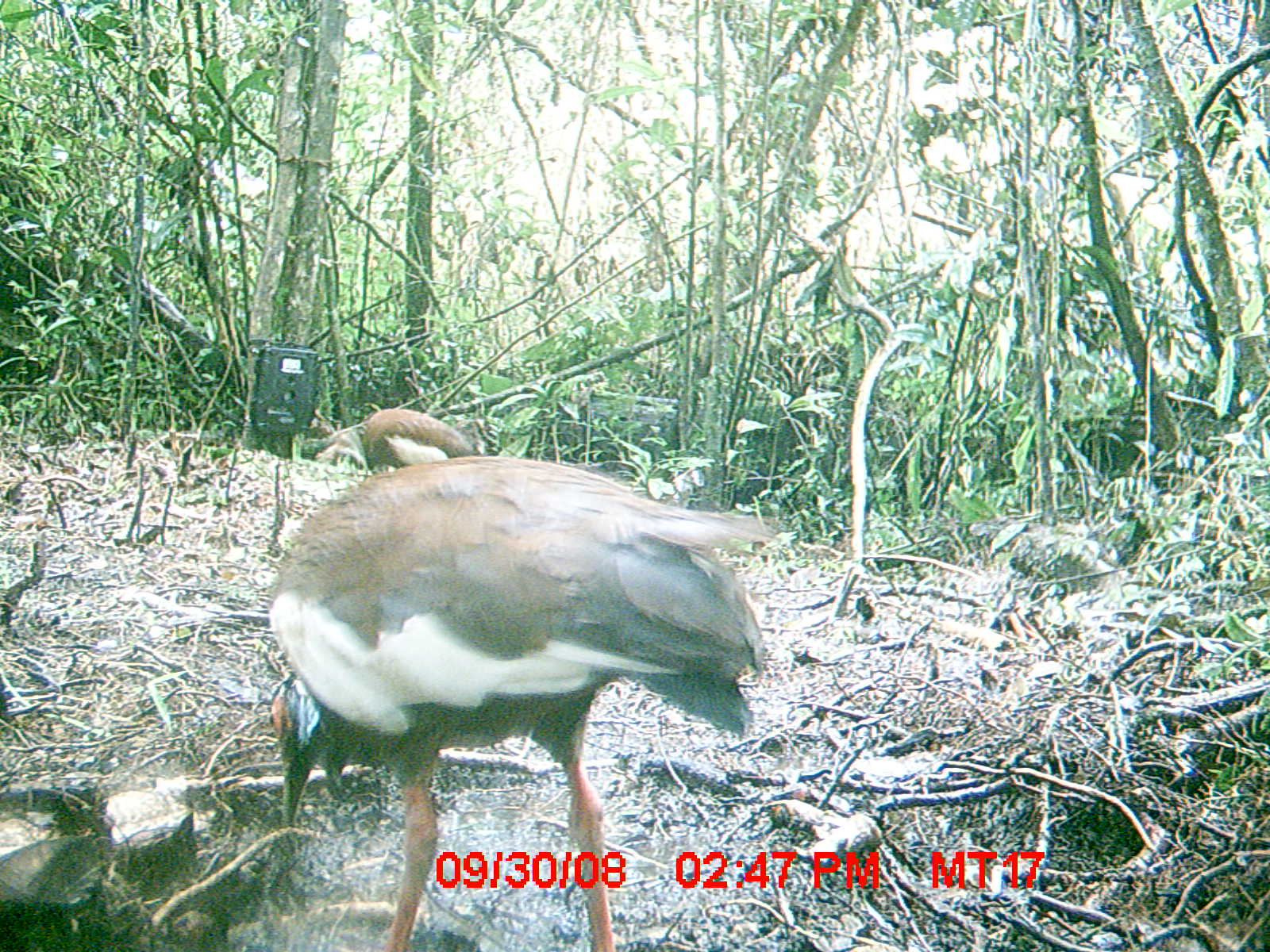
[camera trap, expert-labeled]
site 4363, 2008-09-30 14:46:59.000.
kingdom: Animalia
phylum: Chordata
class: Aves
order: Pelecaniformes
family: Threskiornithidae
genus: Lophotibis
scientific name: Lophotibis cristata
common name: madagascan ibis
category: lophotibis cristataa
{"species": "lophotibis cristataa (madagascan ibis) (Lophotibis cristata)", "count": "2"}